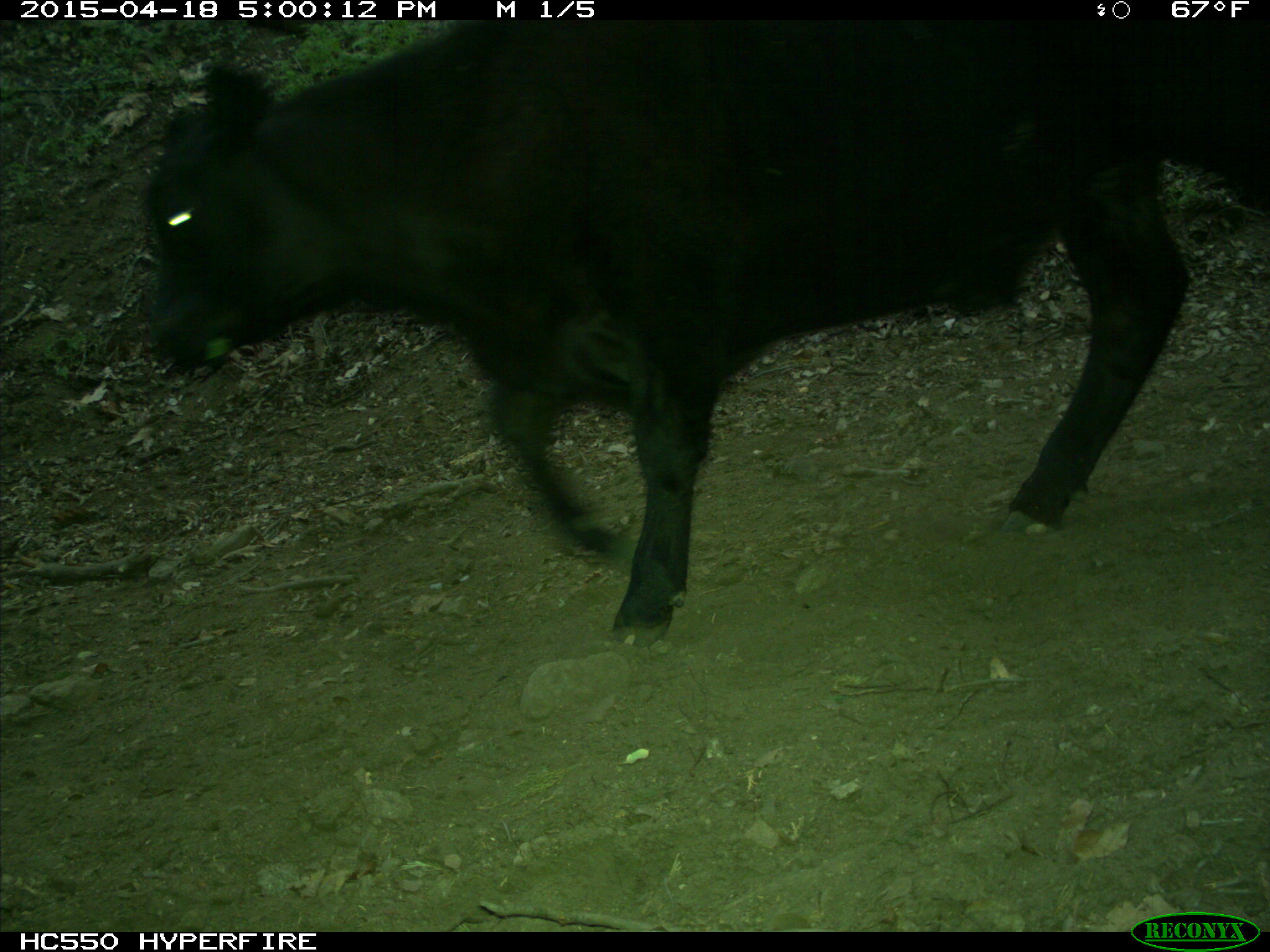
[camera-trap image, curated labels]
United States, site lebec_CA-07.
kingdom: Animalia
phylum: Chordata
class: Mammalia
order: Artiodactyla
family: Bovidae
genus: Bos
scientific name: Bos taurus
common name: domestic cow